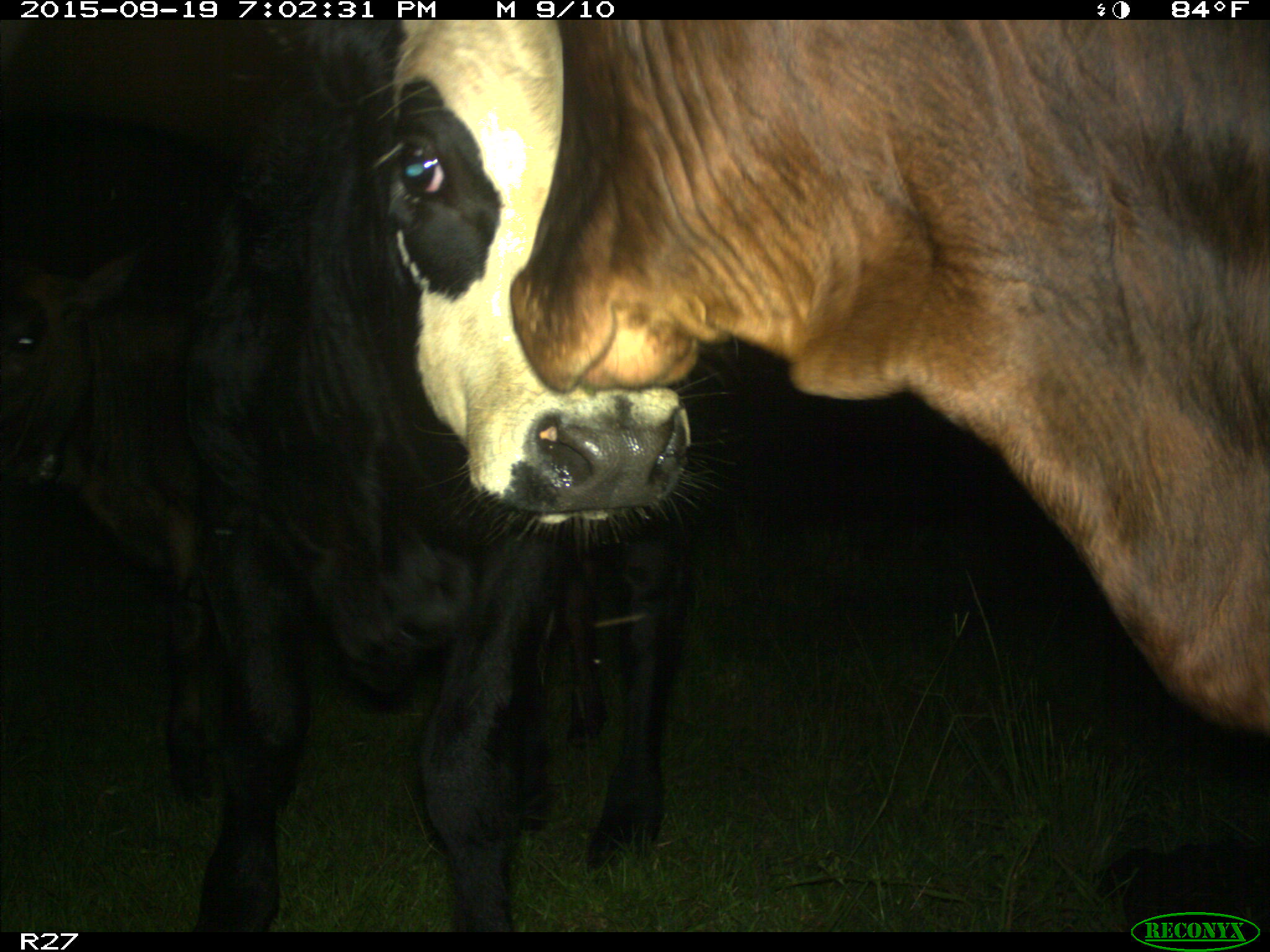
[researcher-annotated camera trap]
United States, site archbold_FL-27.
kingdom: Animalia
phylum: Chordata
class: Mammalia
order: Artiodactyla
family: Bovidae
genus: Bos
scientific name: Bos taurus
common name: domestic cow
Bos taurus (domestic cow).